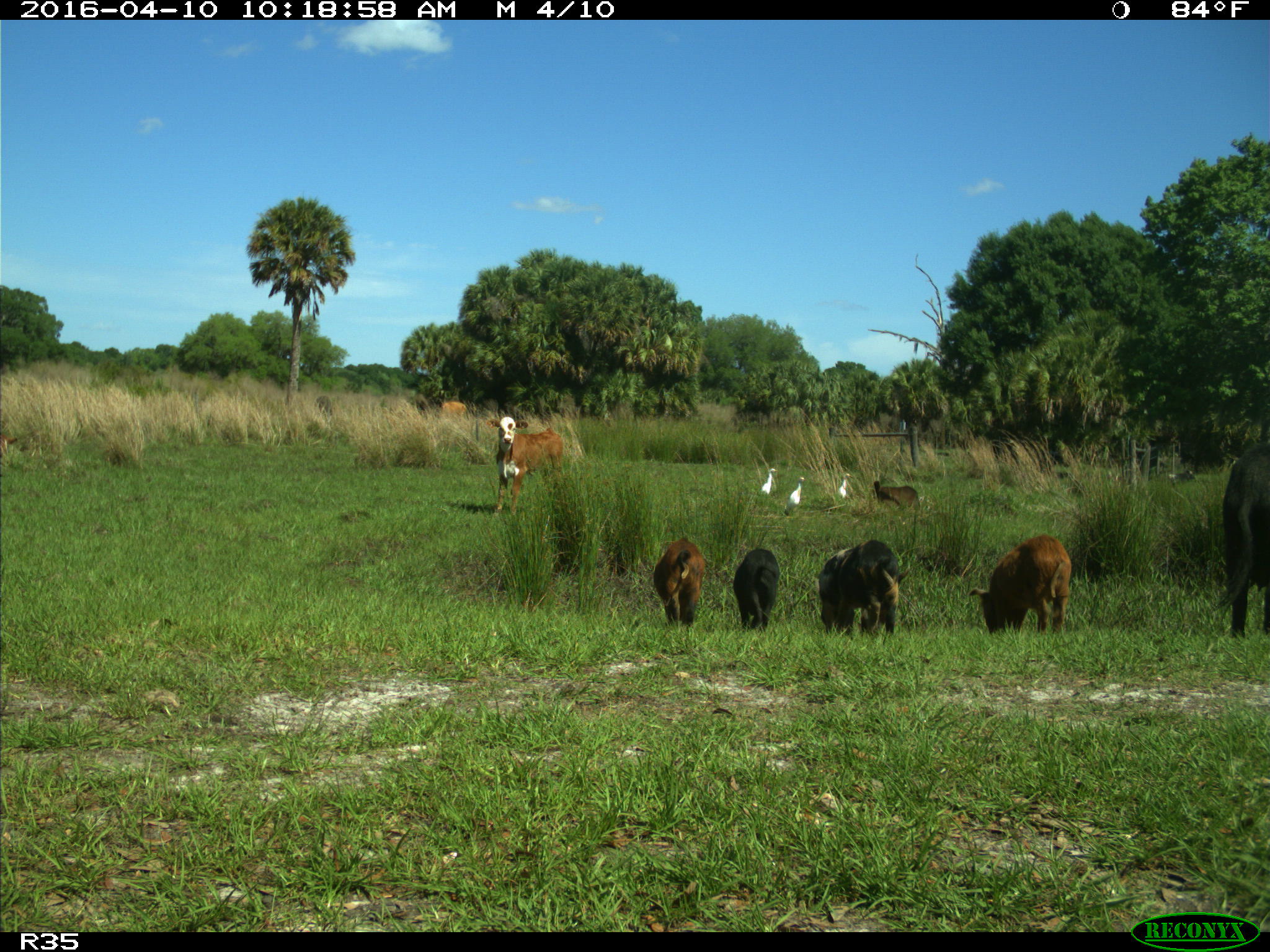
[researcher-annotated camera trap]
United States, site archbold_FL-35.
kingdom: Animalia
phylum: Chordata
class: Mammalia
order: Artiodactyla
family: Suidae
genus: Sus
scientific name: Sus scrofa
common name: wild boar